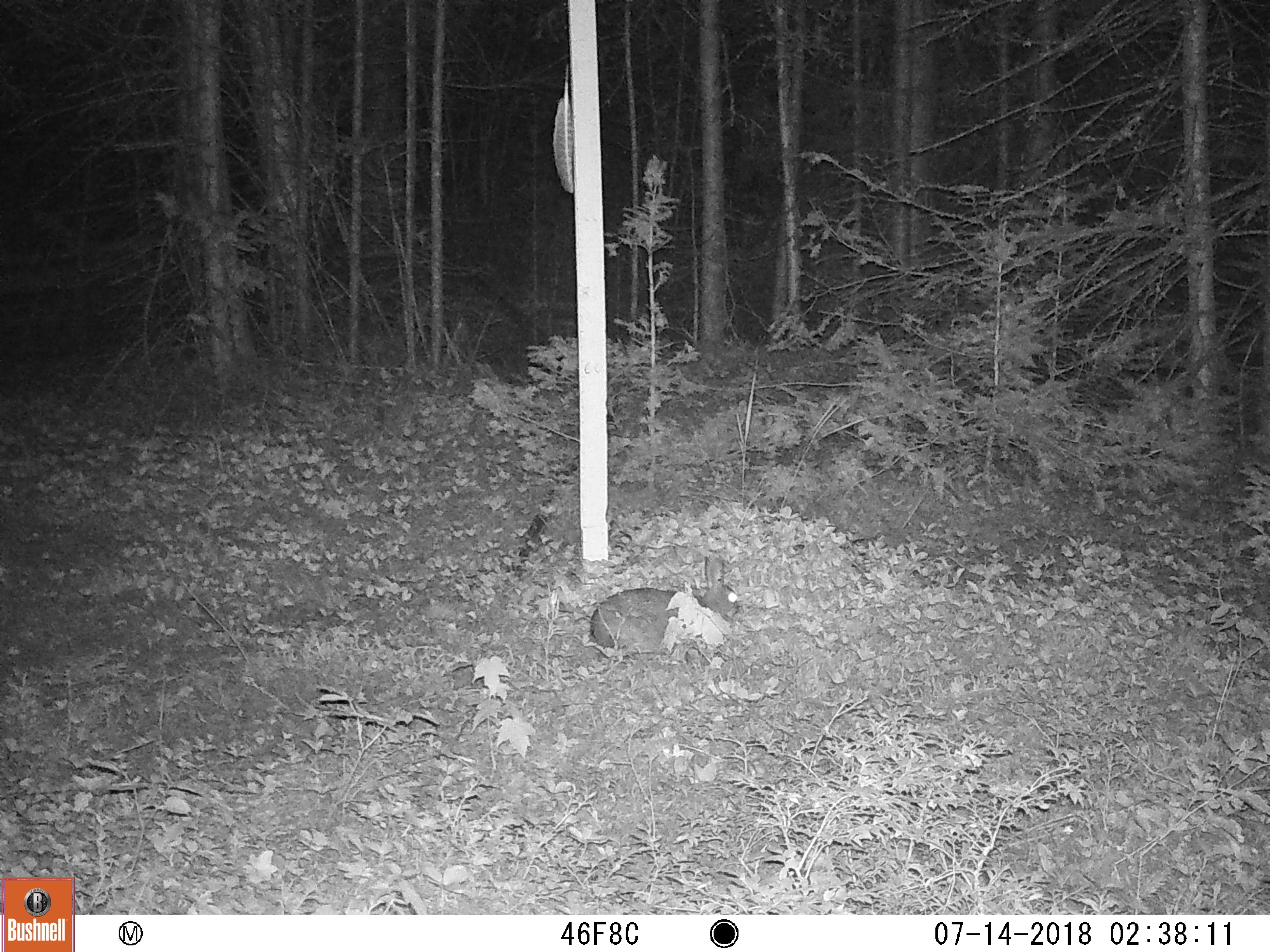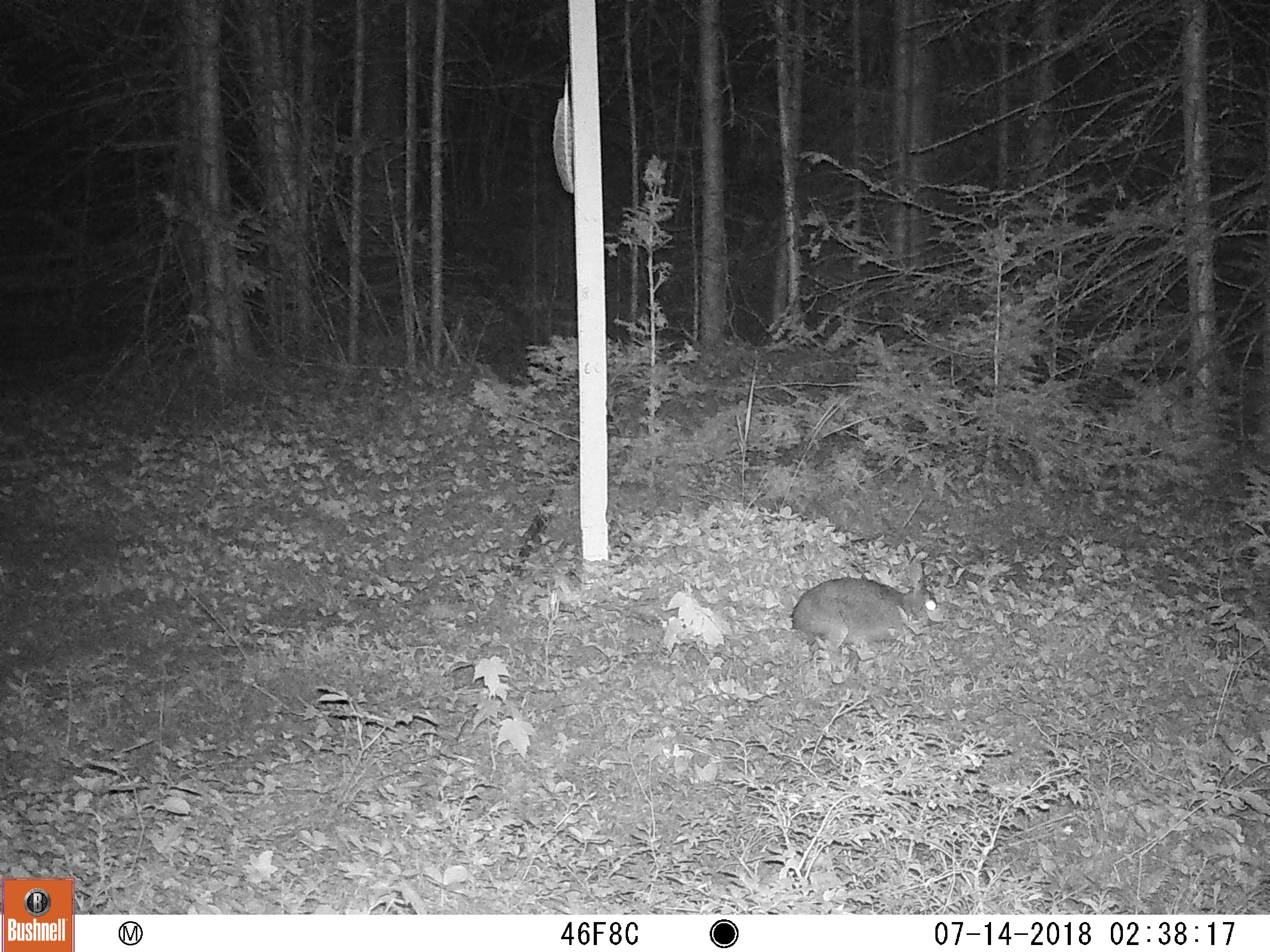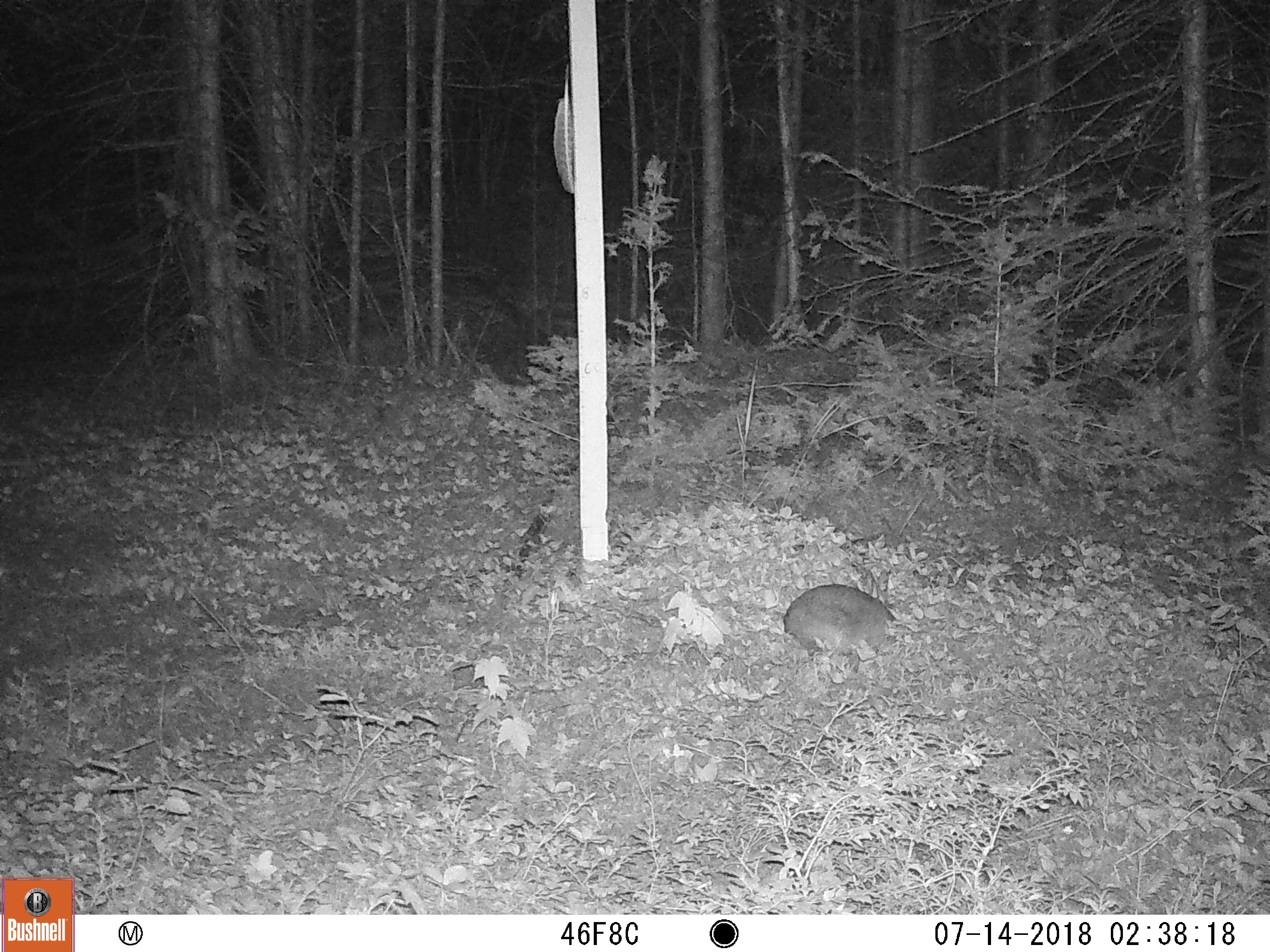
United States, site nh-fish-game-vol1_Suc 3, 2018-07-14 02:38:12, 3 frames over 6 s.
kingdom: Animalia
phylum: Chordata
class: Mammalia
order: Lagomorpha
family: Leporidae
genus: Lepus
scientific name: Lepus americanus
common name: snowshoe hare